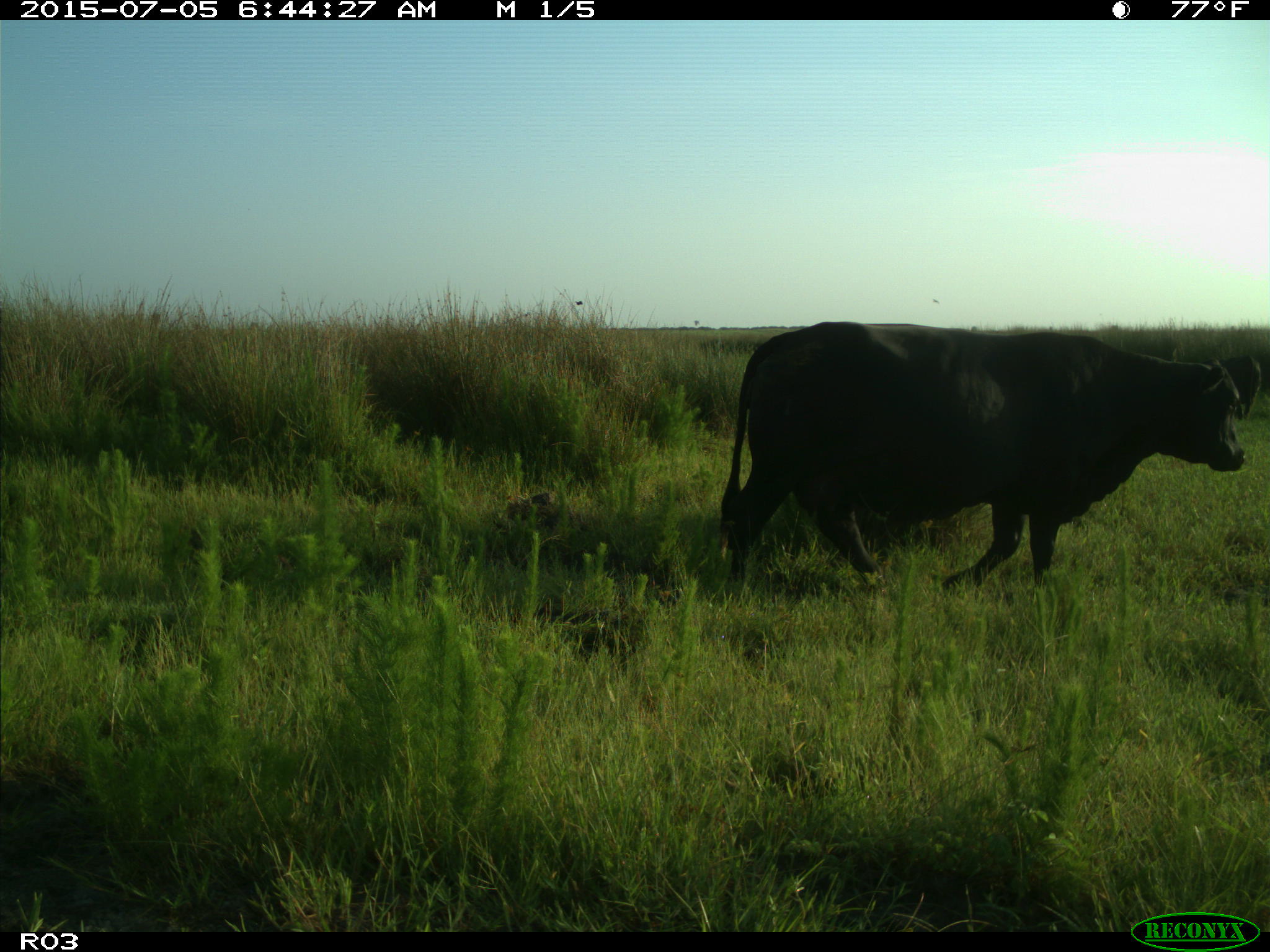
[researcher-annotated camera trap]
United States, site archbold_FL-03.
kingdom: Animalia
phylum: Chordata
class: Mammalia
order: Artiodactyla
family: Bovidae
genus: Bos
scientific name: Bos taurus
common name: domestic cow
Bos taurus (domestic cow).